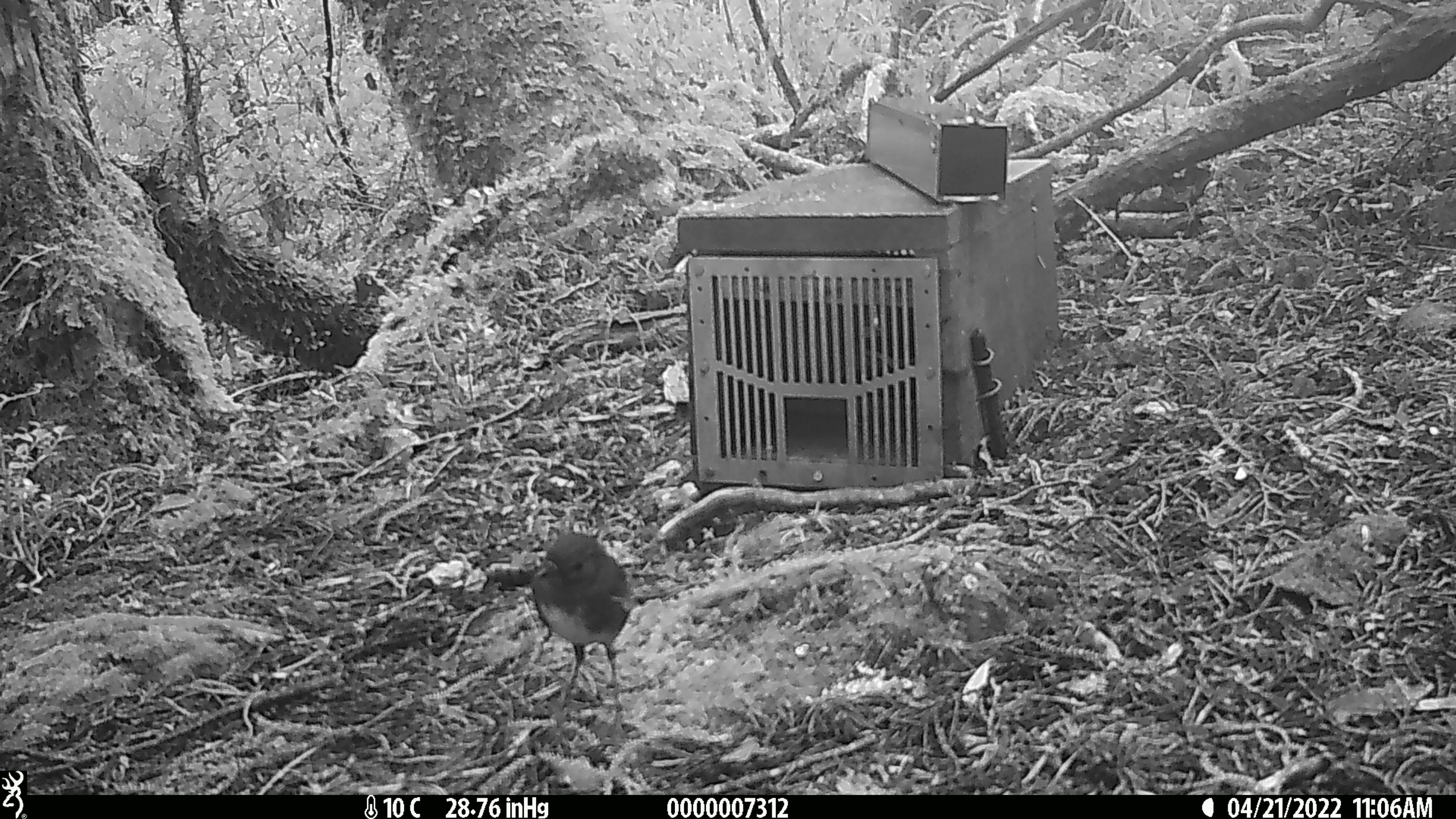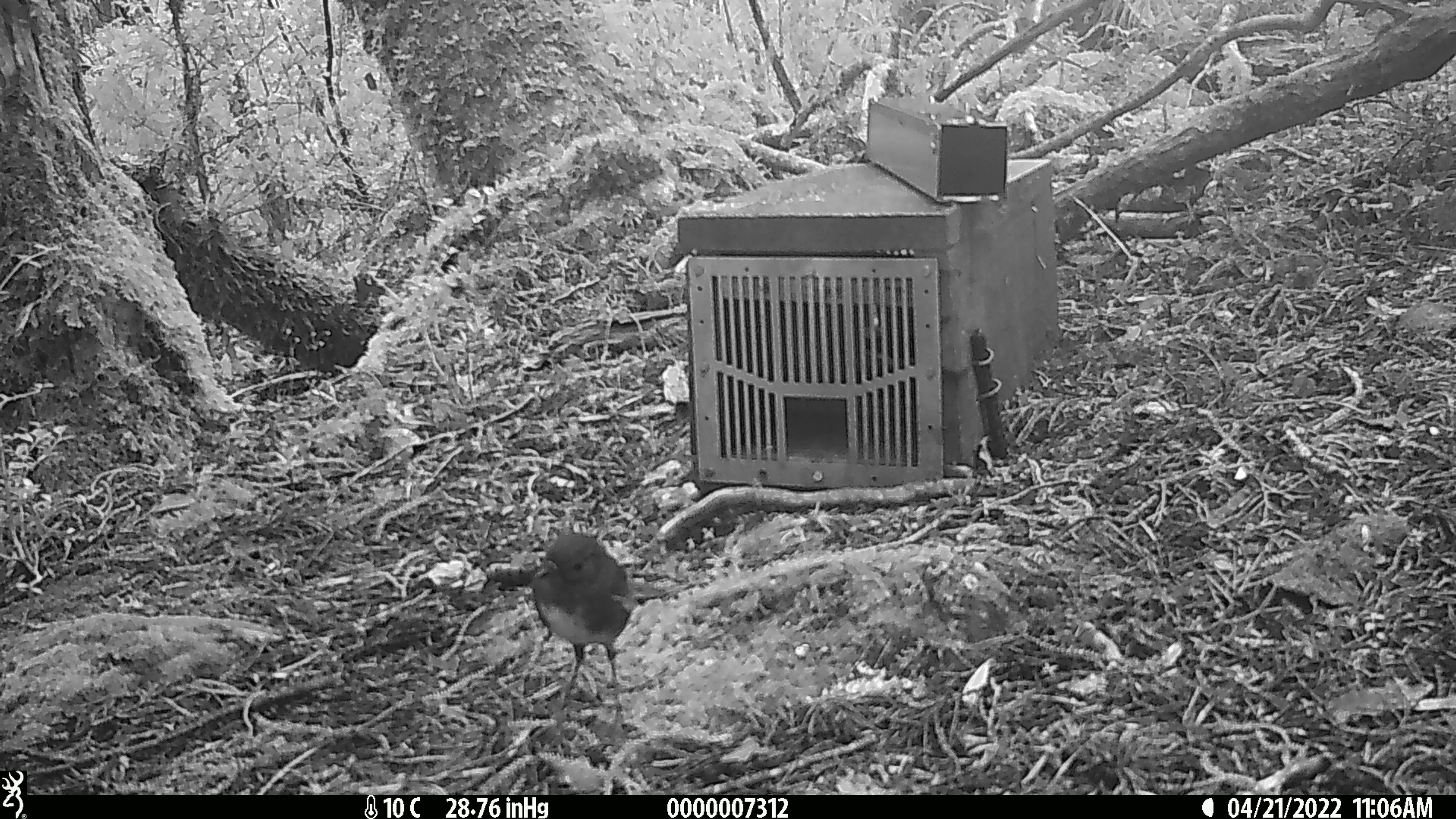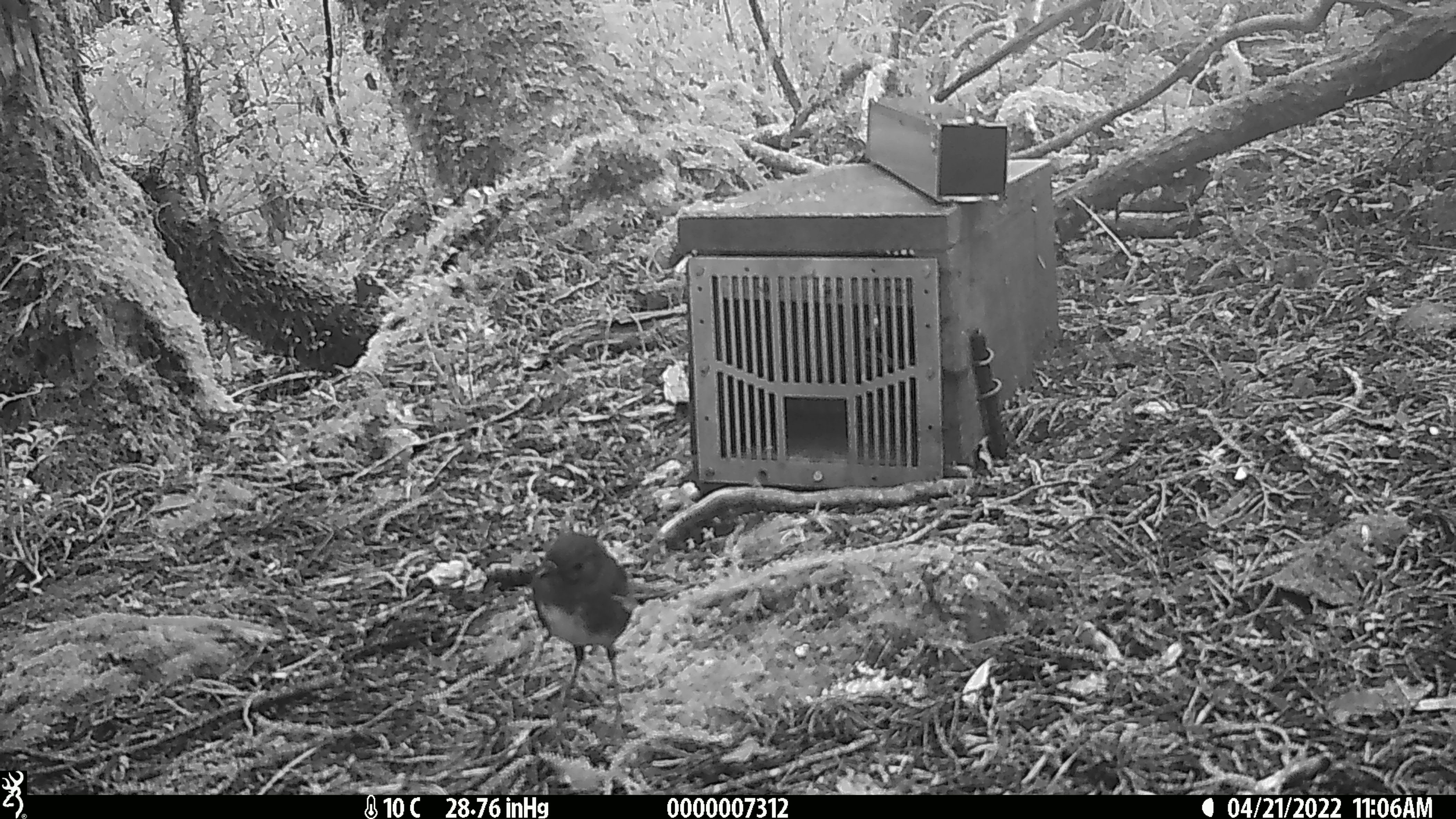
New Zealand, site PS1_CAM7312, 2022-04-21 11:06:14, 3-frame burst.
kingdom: Animalia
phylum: Chordata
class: Aves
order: Passeriformes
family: Petroicidae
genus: Petroica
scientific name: Petroica australis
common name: new zealand robin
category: robin